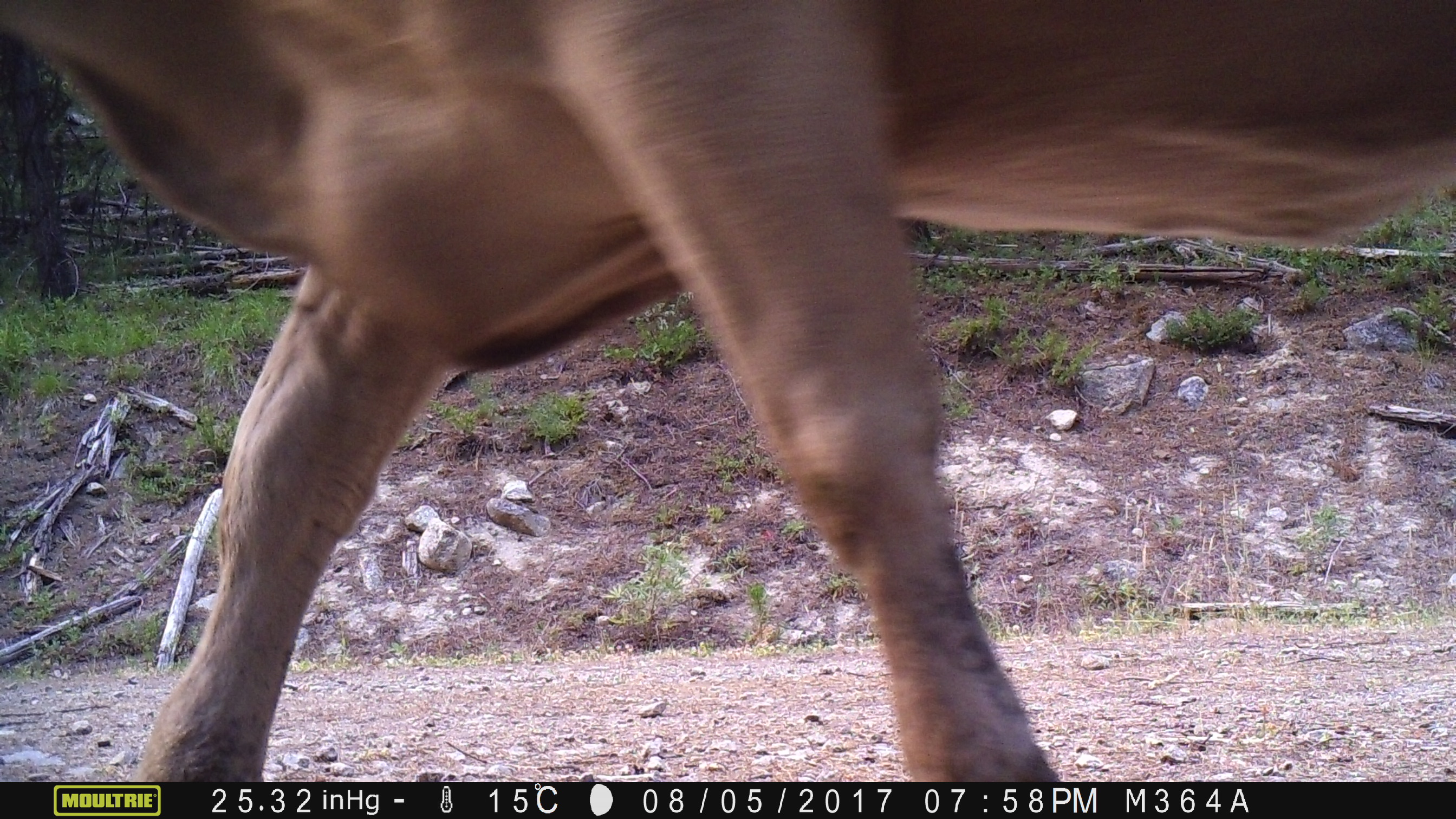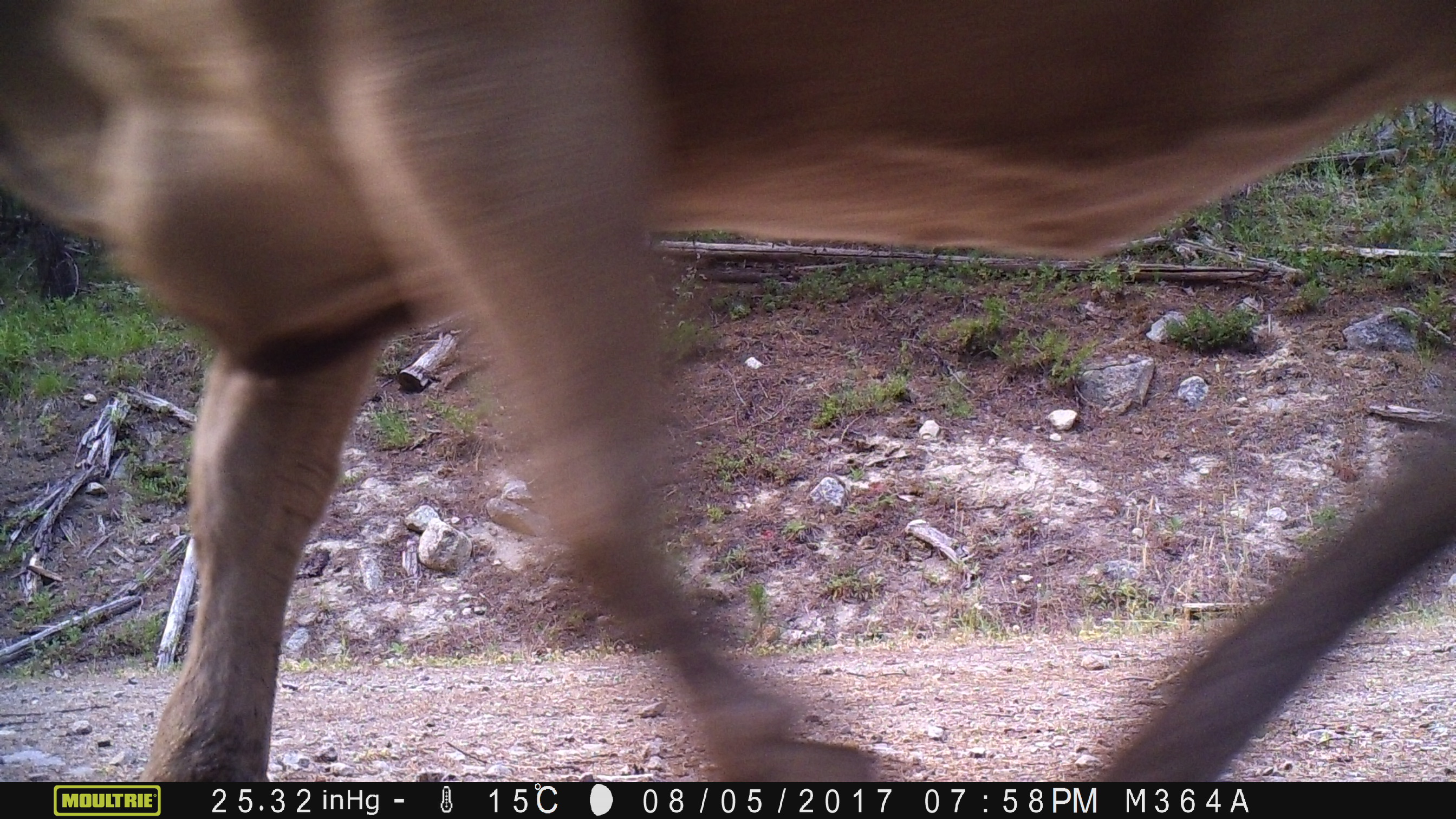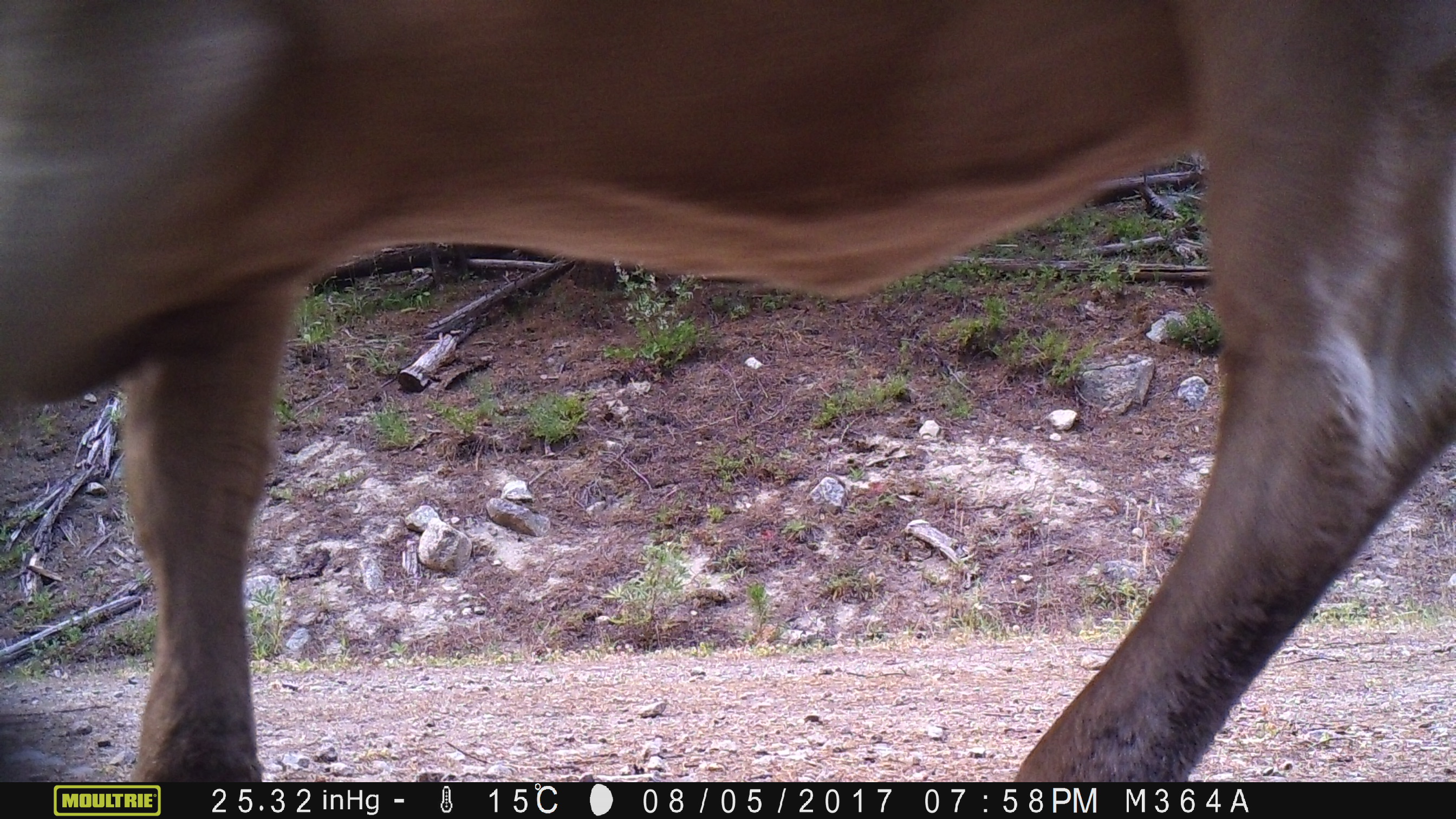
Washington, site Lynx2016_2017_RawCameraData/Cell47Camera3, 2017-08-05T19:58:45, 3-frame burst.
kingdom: Animalia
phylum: Chordata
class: Mammalia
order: Artiodactyla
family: Bovidae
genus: Bos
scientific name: Bos taurus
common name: domestic cattle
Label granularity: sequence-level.